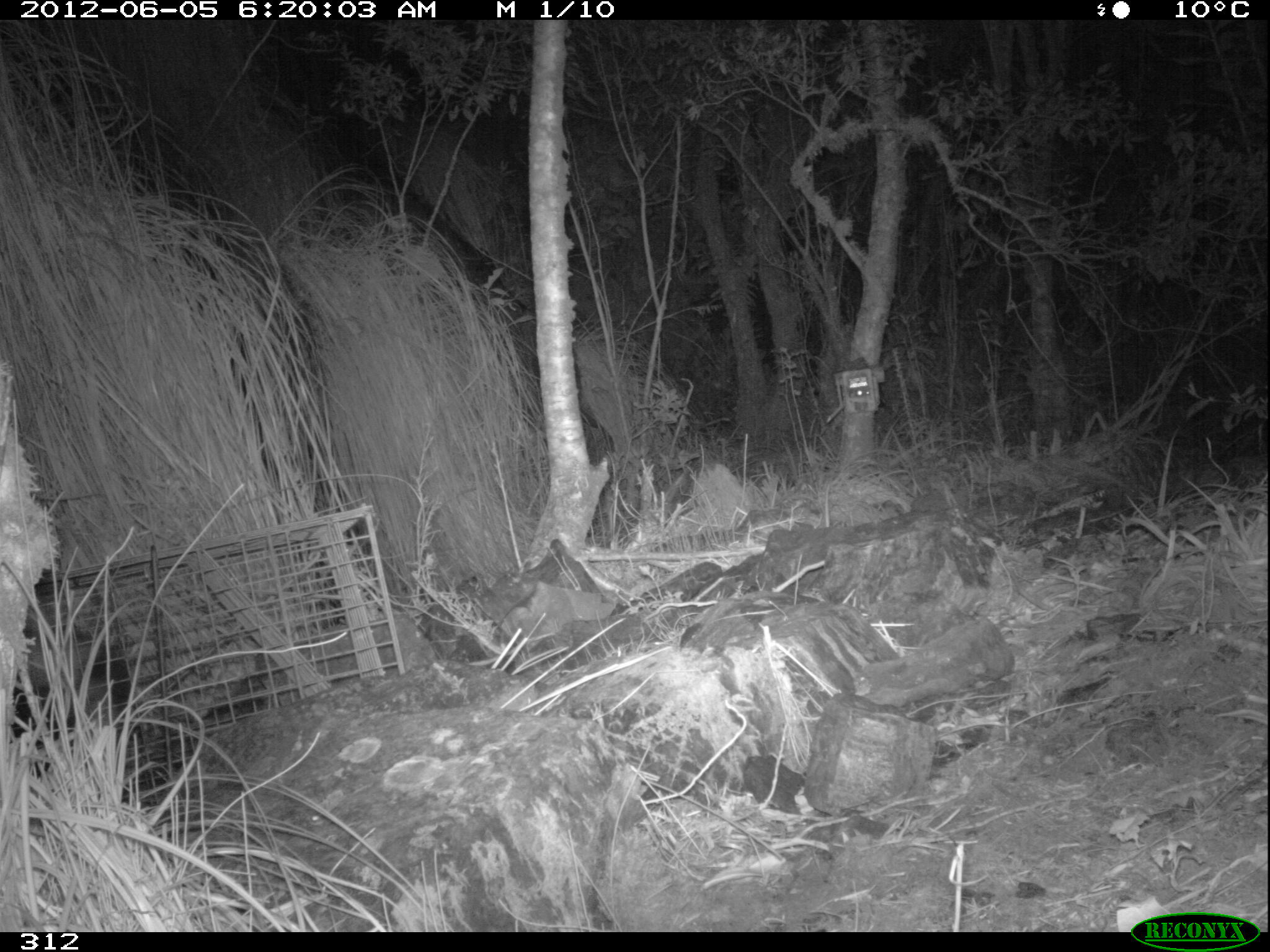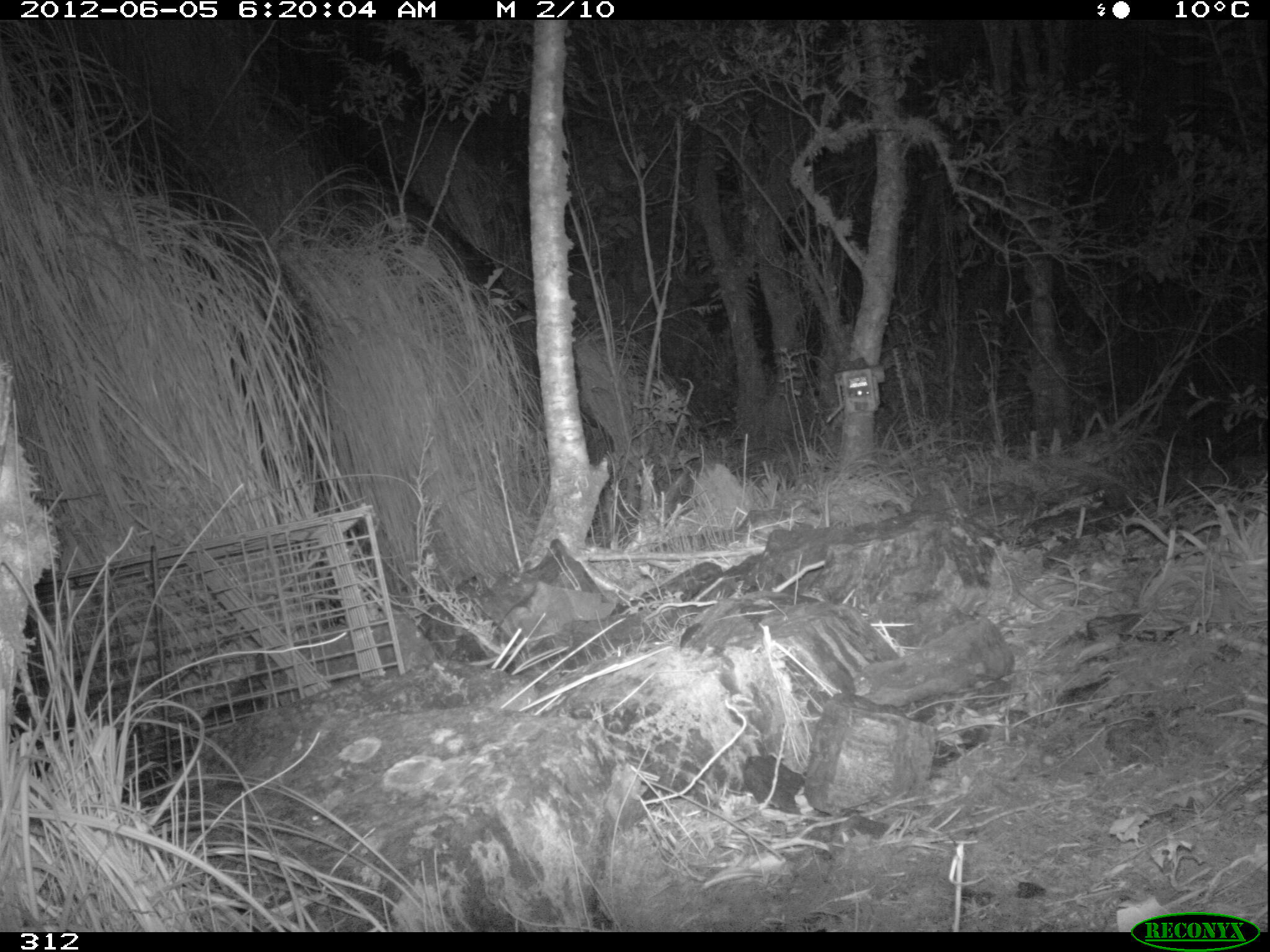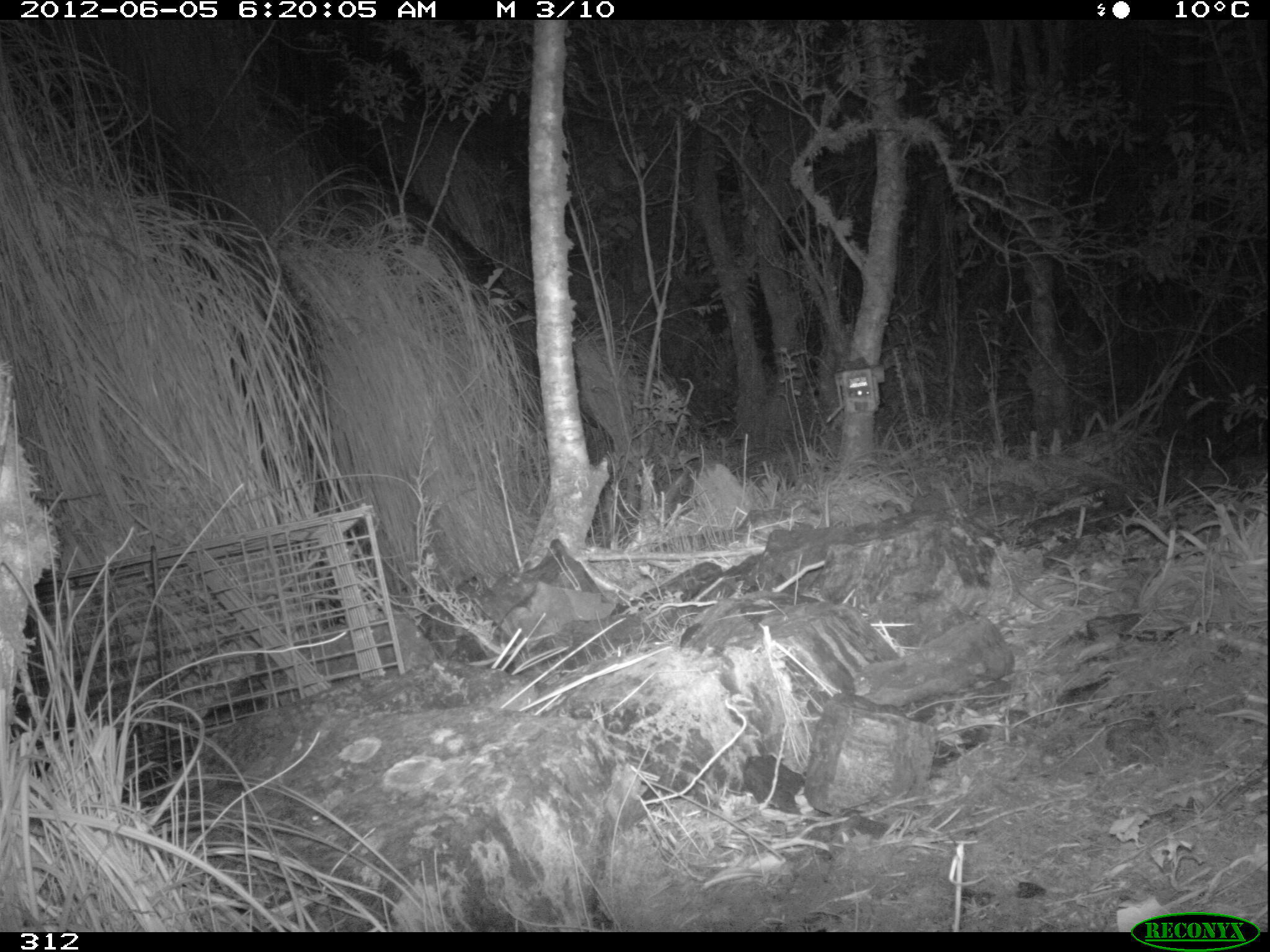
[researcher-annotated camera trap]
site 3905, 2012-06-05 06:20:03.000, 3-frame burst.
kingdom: Animalia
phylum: Chordata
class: Mammalia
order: Didelphimorphia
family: Didelphidae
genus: Didelphis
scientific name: Didelphis pernigra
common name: andean white-eared opossum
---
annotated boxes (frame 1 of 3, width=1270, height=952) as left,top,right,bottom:
didelphis pernigra: 7,617,105,736